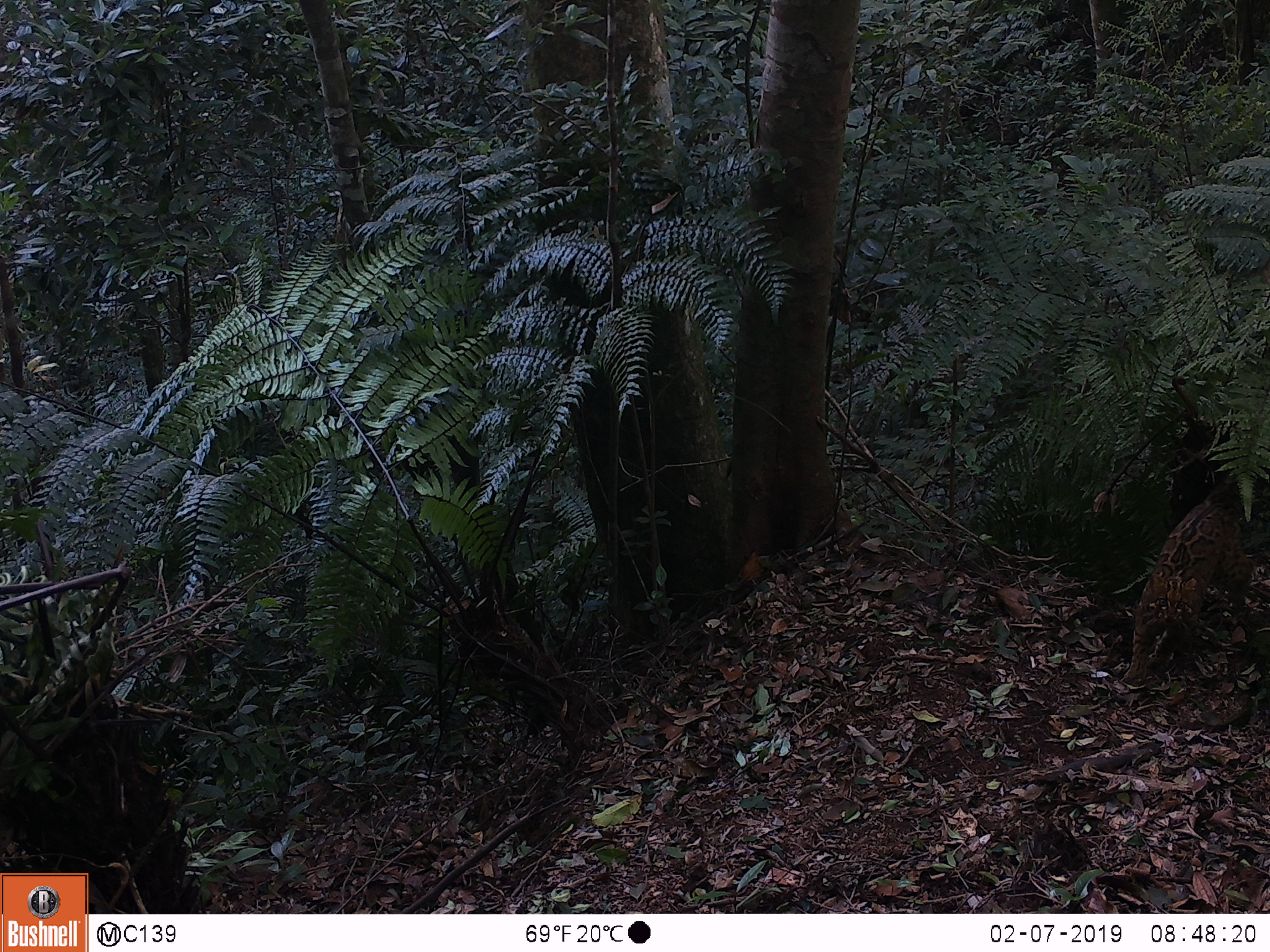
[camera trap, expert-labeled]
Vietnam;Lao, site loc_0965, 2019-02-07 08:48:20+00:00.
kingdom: Animalia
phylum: Chordata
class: Mammalia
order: Carnivora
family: Felidae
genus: Pardofelis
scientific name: Pardofelis marmorata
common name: marbled cat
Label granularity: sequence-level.